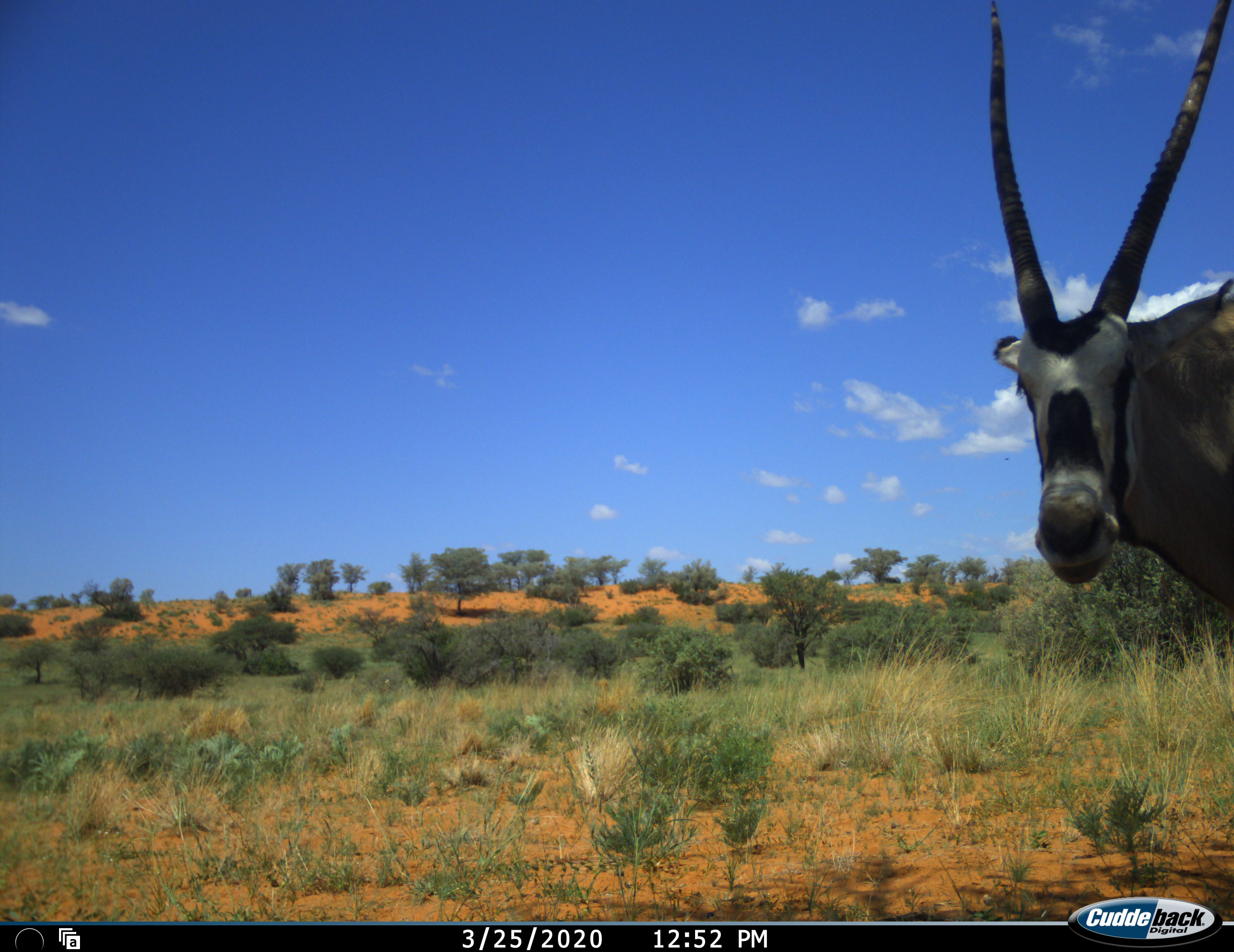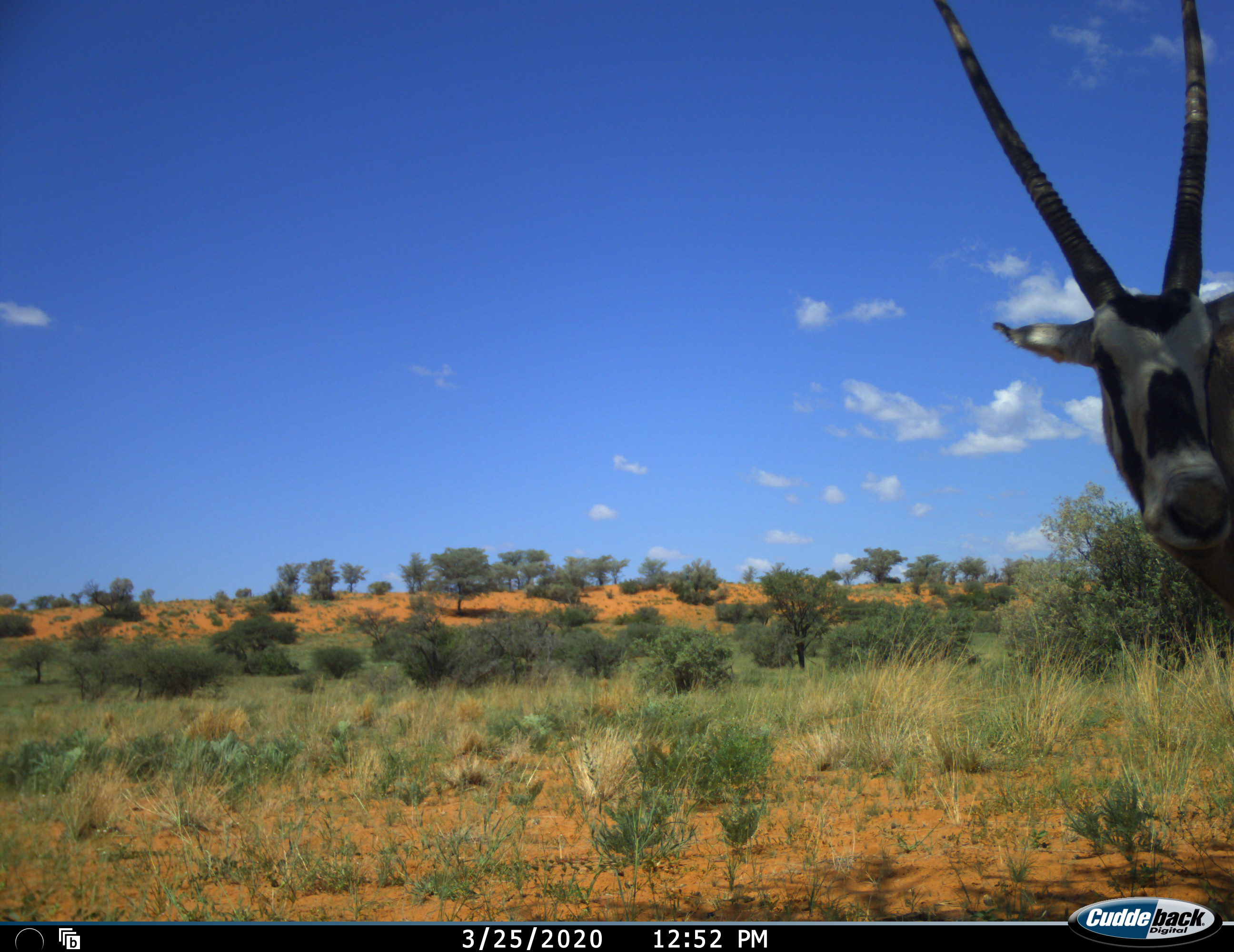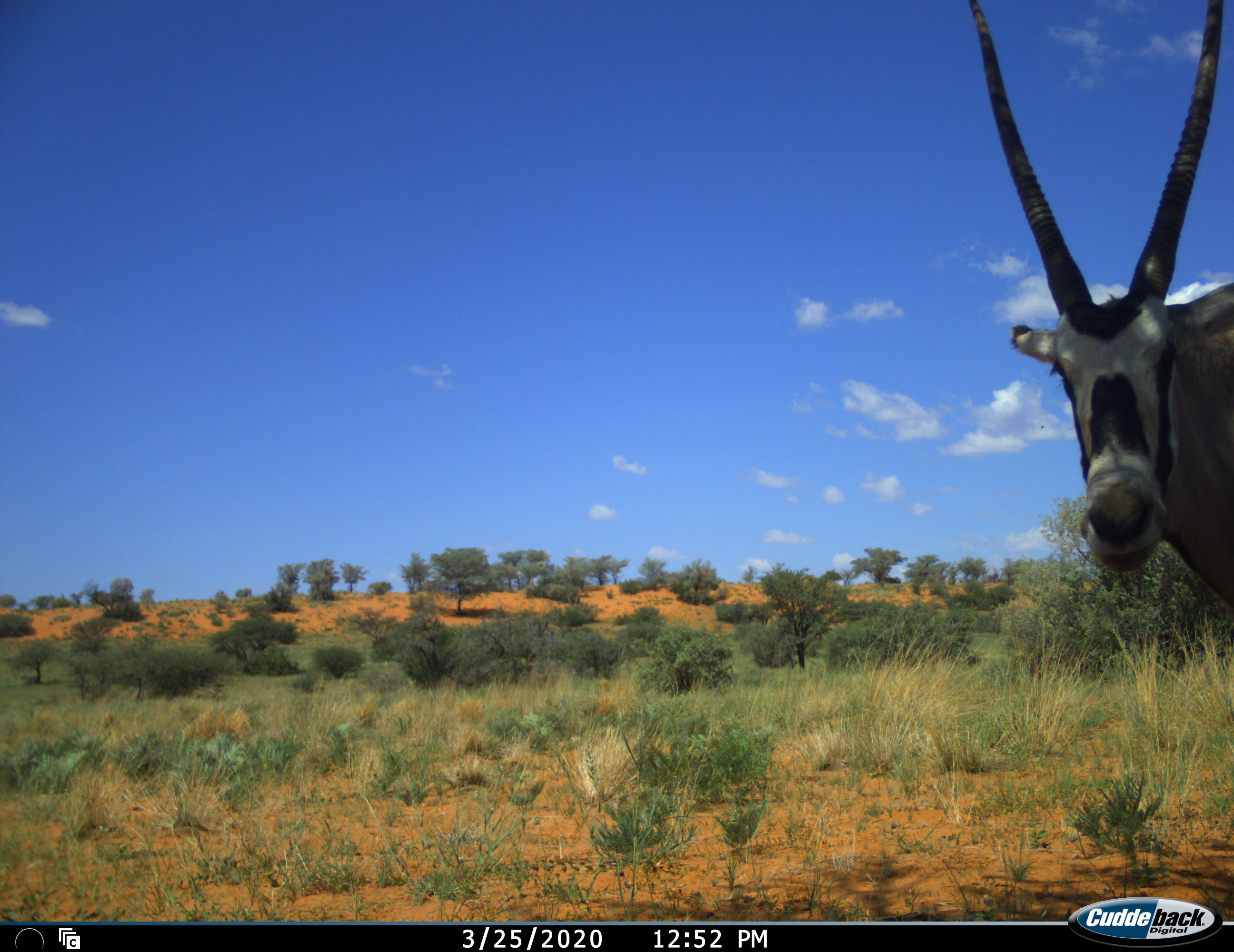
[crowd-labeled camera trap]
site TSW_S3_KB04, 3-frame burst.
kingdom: Animalia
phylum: Chordata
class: Mammalia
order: Artiodactyla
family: Bovidae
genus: Oryx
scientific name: Oryx gazella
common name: gemsbok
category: oryx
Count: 1.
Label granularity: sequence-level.